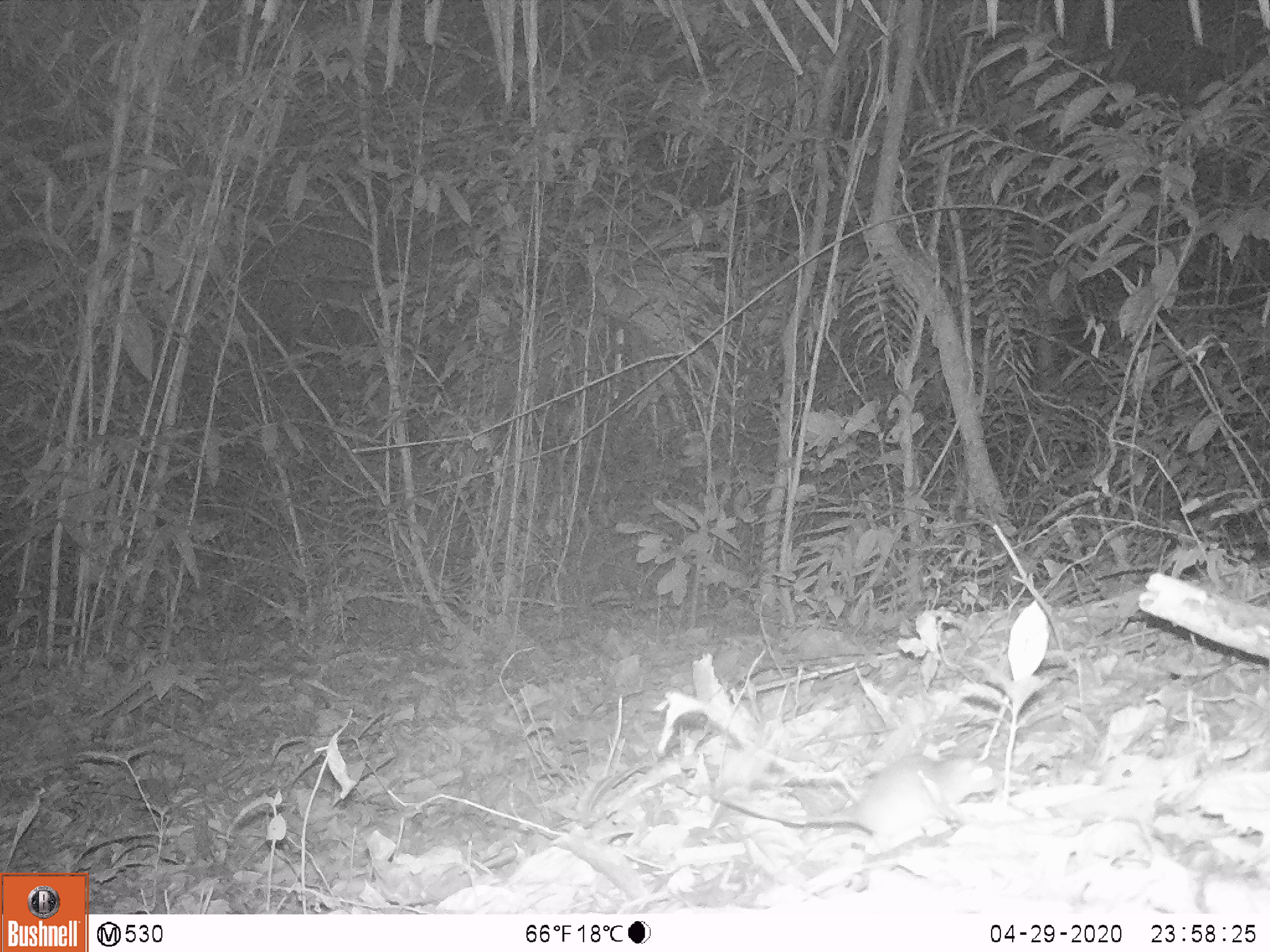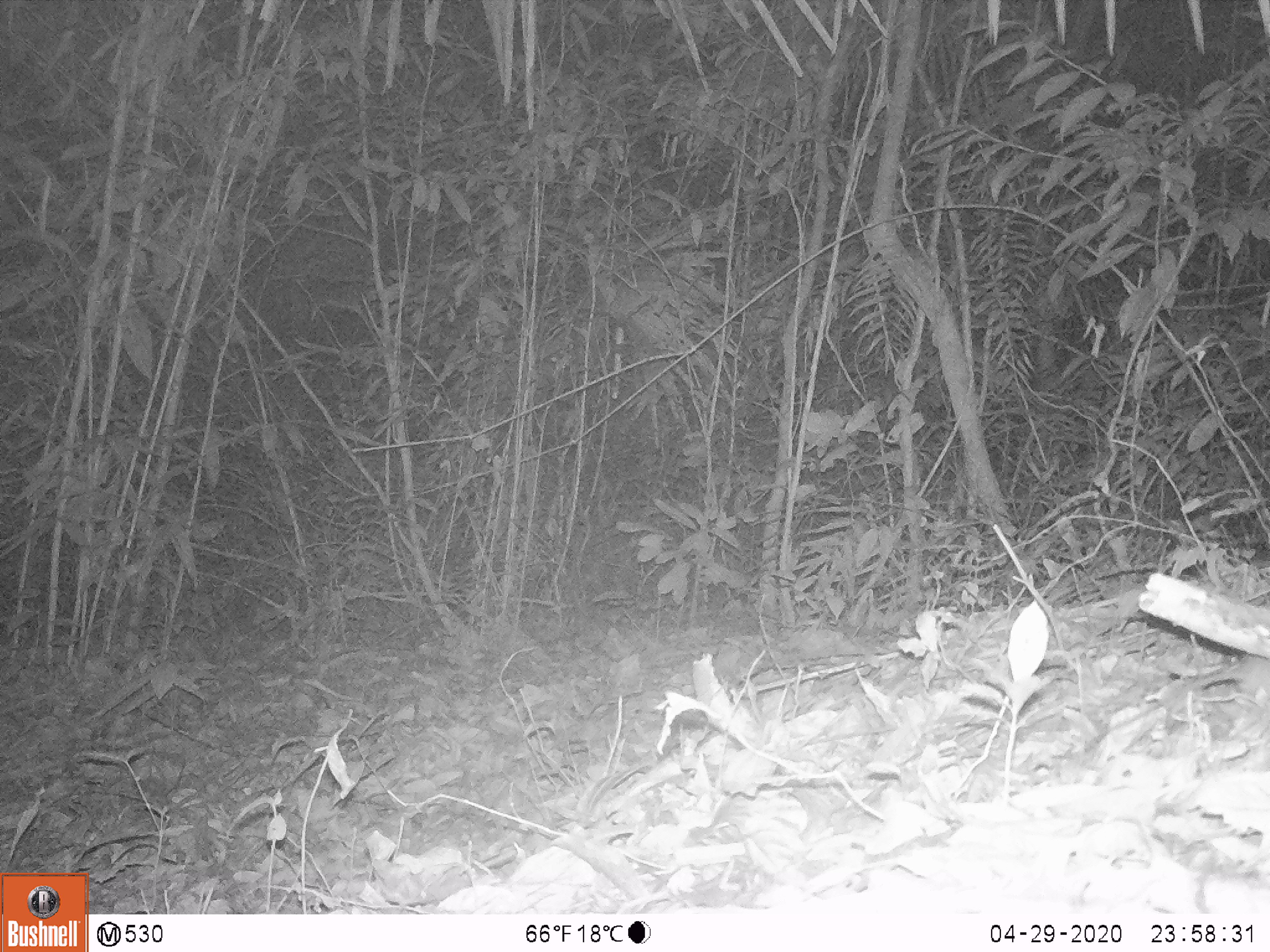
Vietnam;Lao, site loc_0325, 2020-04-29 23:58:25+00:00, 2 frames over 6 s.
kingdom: Animalia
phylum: Chordata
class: Mammalia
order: Rodentia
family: Muridae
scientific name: Muridae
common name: old-world mice and rats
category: unidentified murid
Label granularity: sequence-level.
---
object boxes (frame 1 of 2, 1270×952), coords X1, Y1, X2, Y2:
unidentified murid: 706, 751, 997, 844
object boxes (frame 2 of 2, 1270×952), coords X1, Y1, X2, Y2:
unidentified murid: 1084, 653, 1270, 752